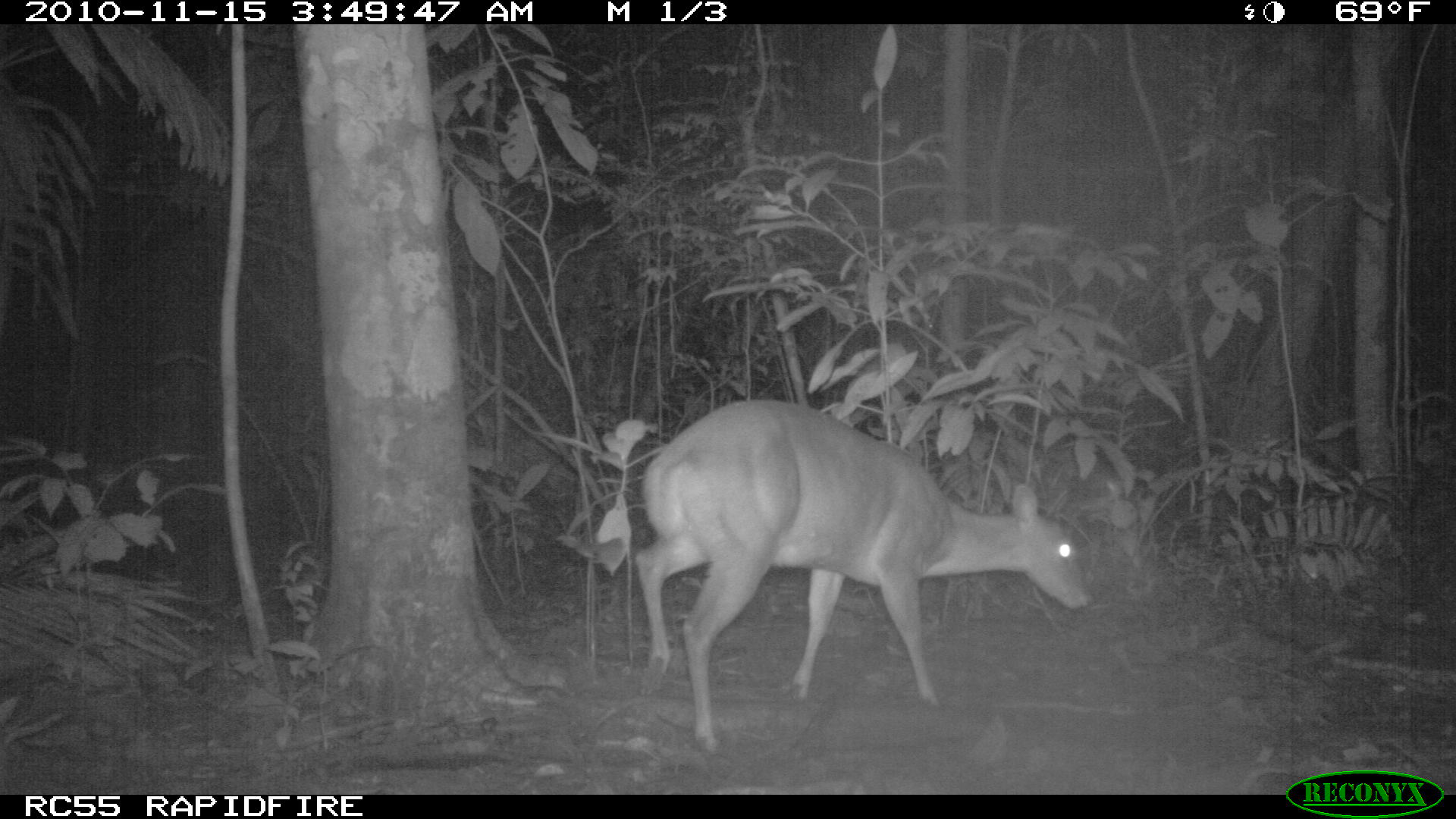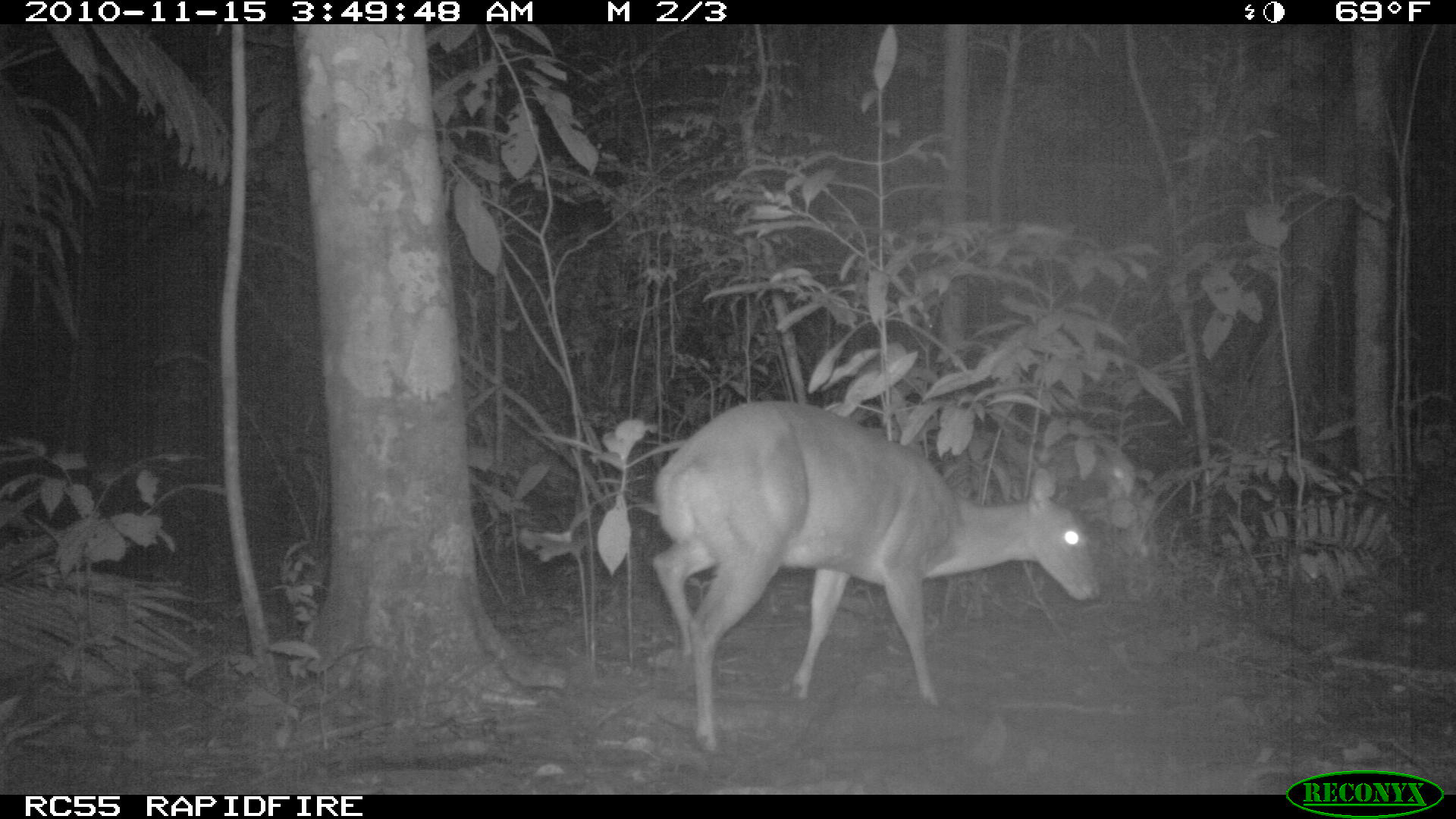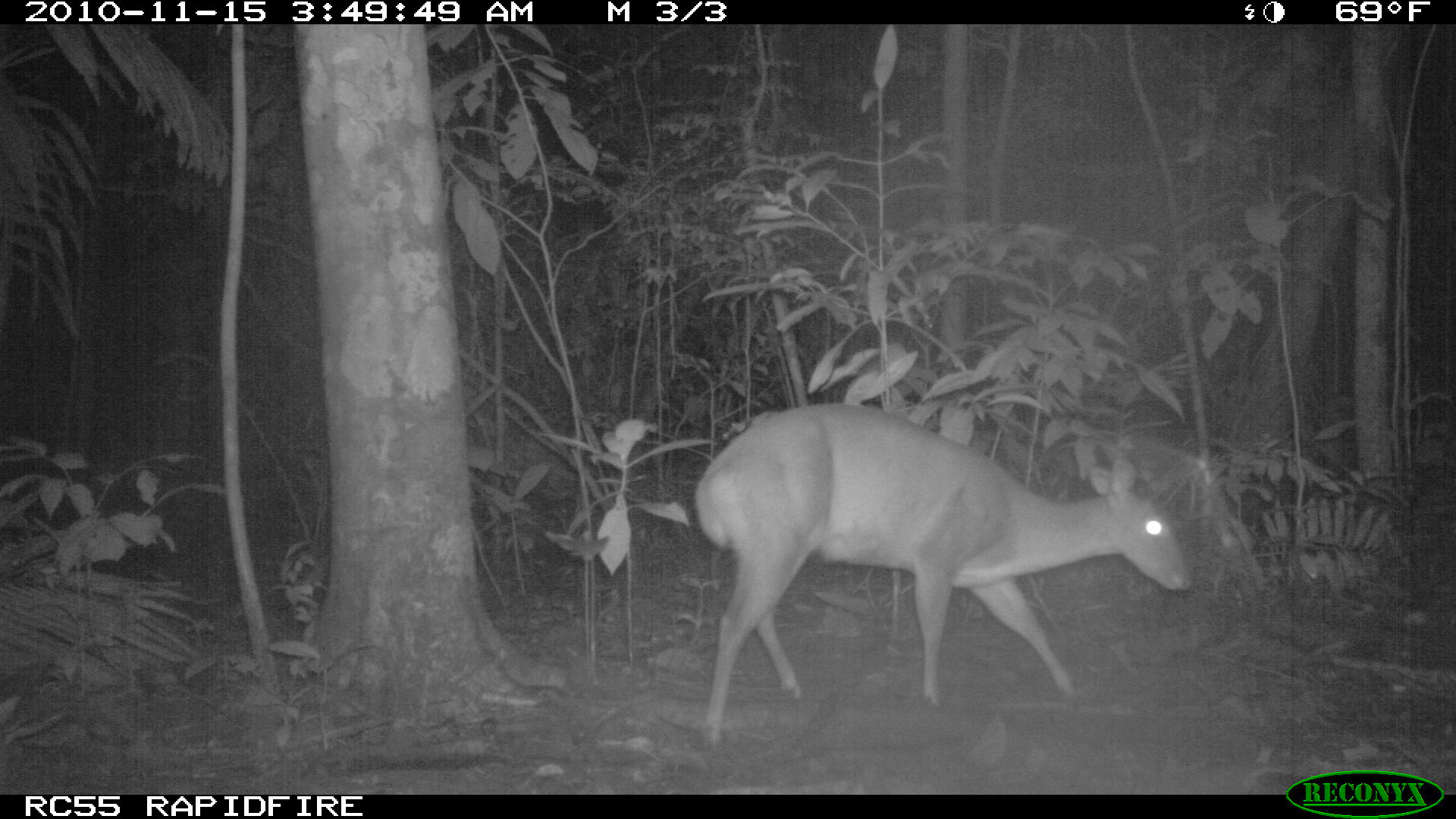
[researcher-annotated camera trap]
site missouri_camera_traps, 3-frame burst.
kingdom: Animalia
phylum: Chordata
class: Mammalia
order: Artiodactyla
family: Cervidae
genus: Odocoileus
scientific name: Odocoileus virginianus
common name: white-tailed deer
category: white tailed deer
White tailed deer (white-tailed deer) (Odocoileus virginianus). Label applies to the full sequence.